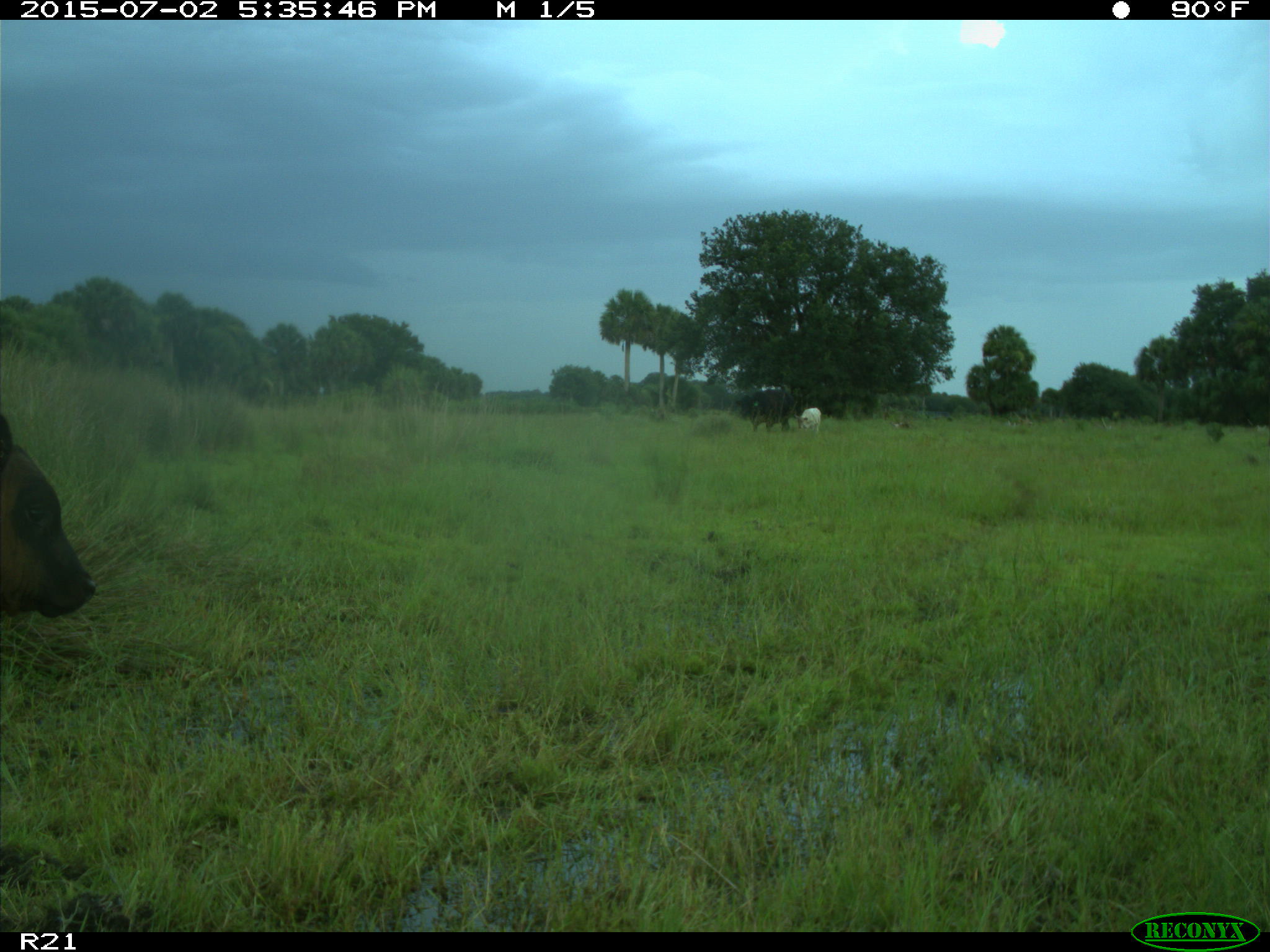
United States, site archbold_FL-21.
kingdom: Animalia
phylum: Chordata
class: Mammalia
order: Artiodactyla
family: Bovidae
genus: Bos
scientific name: Bos taurus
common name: domestic cow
Bos taurus (domestic cow).